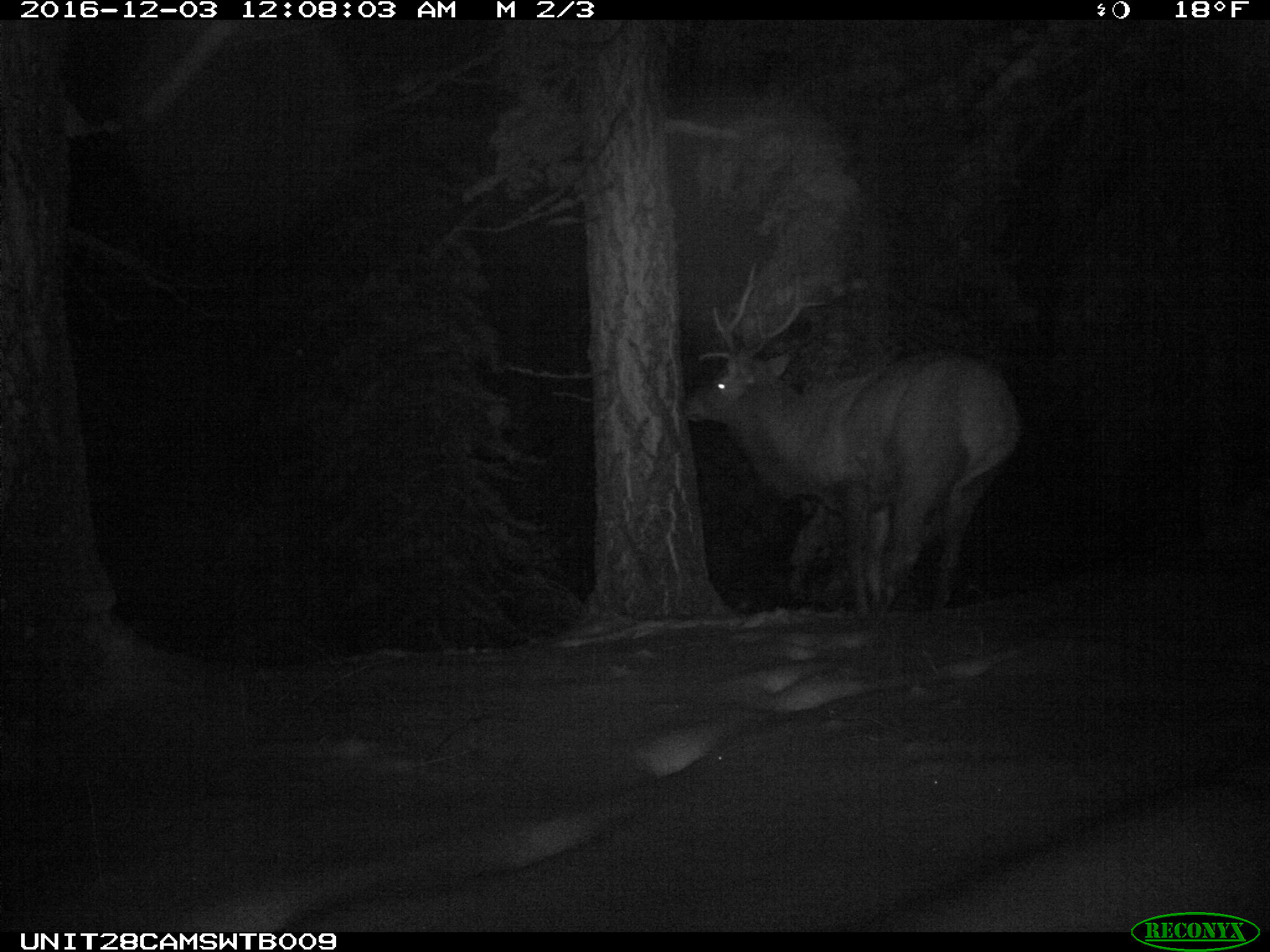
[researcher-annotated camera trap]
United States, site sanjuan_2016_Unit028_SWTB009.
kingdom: Animalia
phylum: Chordata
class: Mammalia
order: Artiodactyla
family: Cervidae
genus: Cervus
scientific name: Cervus elaphus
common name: red deer